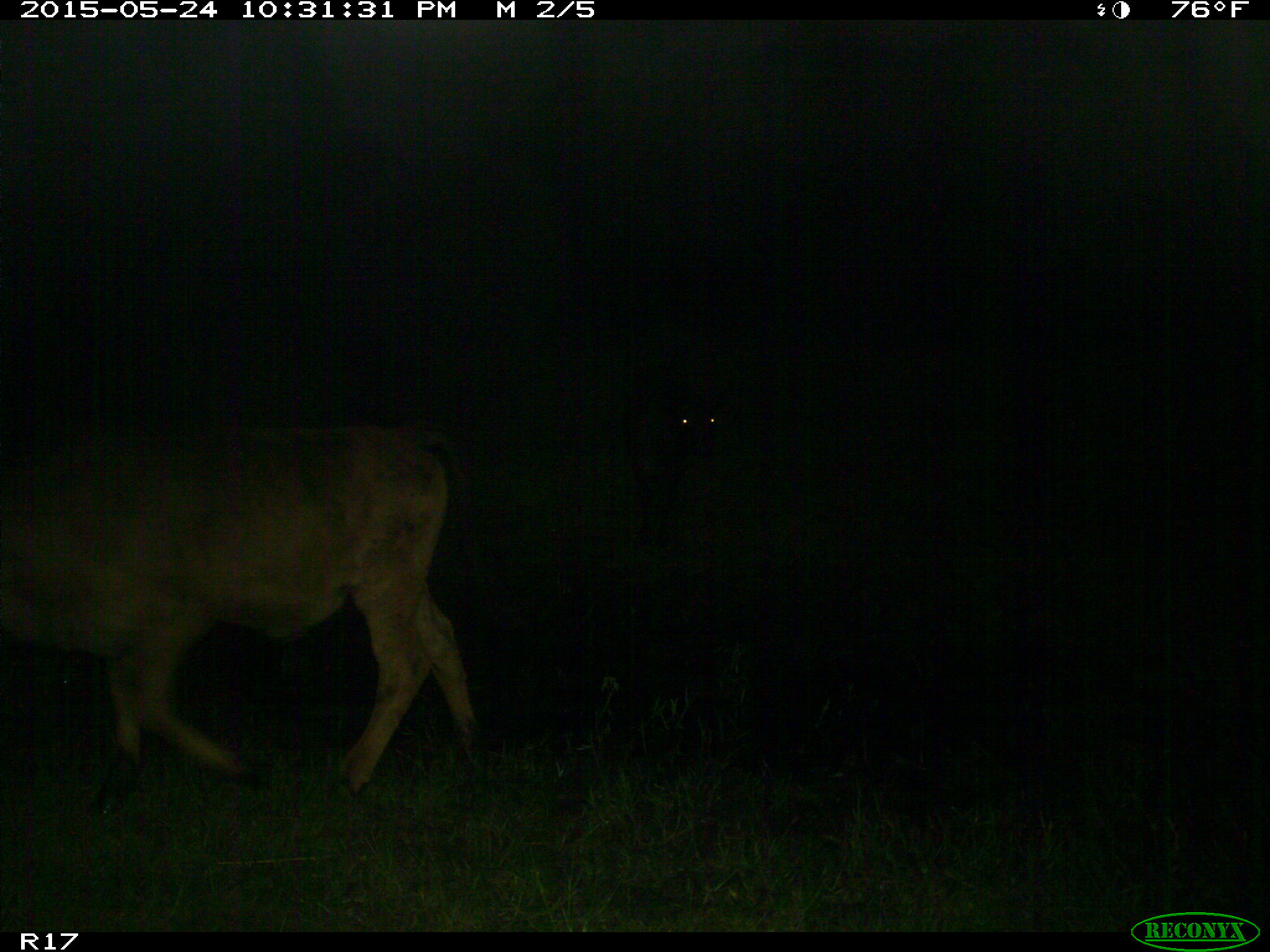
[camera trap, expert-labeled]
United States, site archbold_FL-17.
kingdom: Animalia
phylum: Chordata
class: Mammalia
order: Artiodactyla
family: Bovidae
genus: Bos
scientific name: Bos taurus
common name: domestic cow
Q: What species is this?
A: Bos taurus (domestic cow).